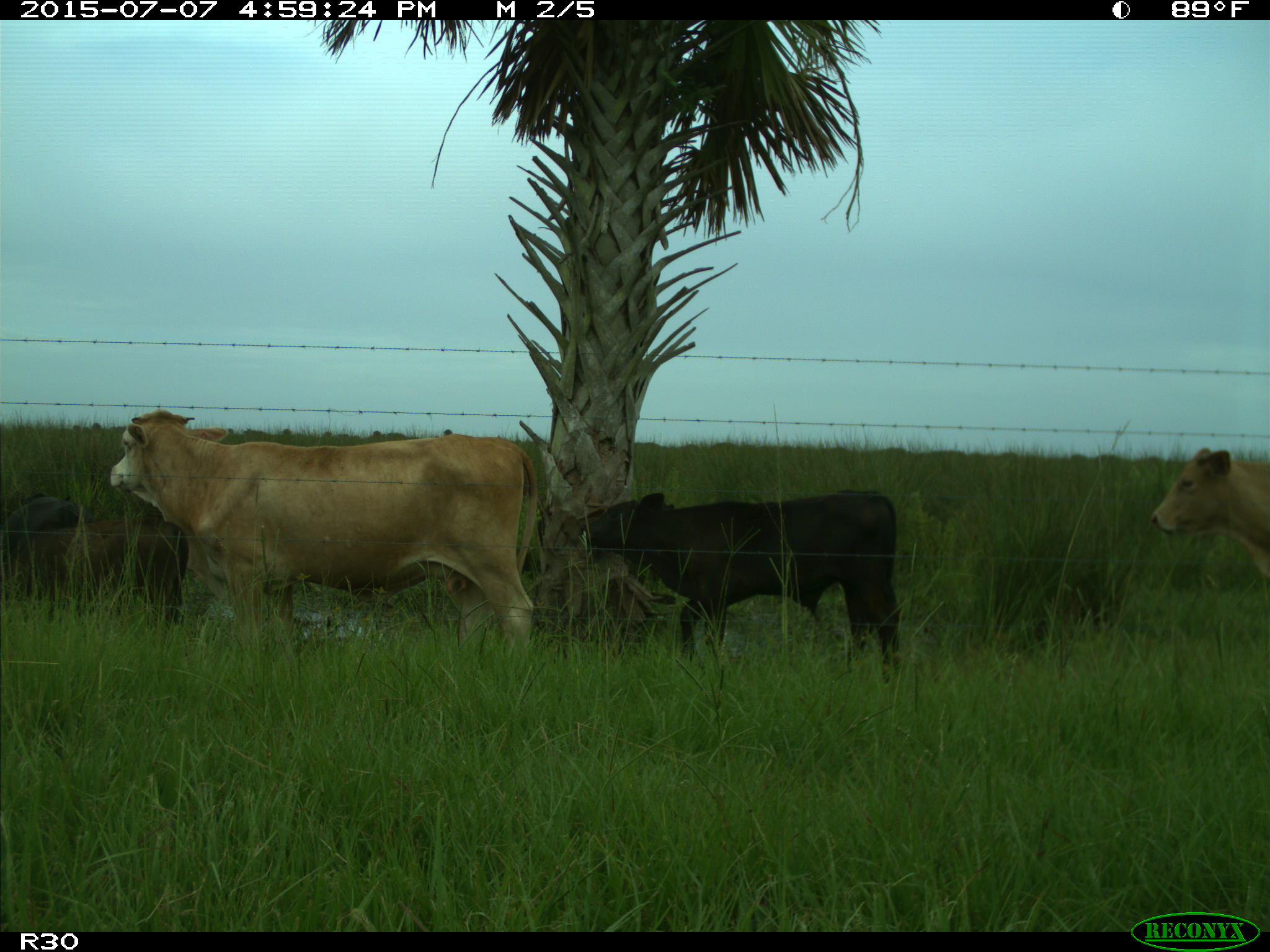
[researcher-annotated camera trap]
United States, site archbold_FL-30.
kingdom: Animalia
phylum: Chordata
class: Mammalia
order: Artiodactyla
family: Bovidae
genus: Bos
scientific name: Bos taurus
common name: domestic cow